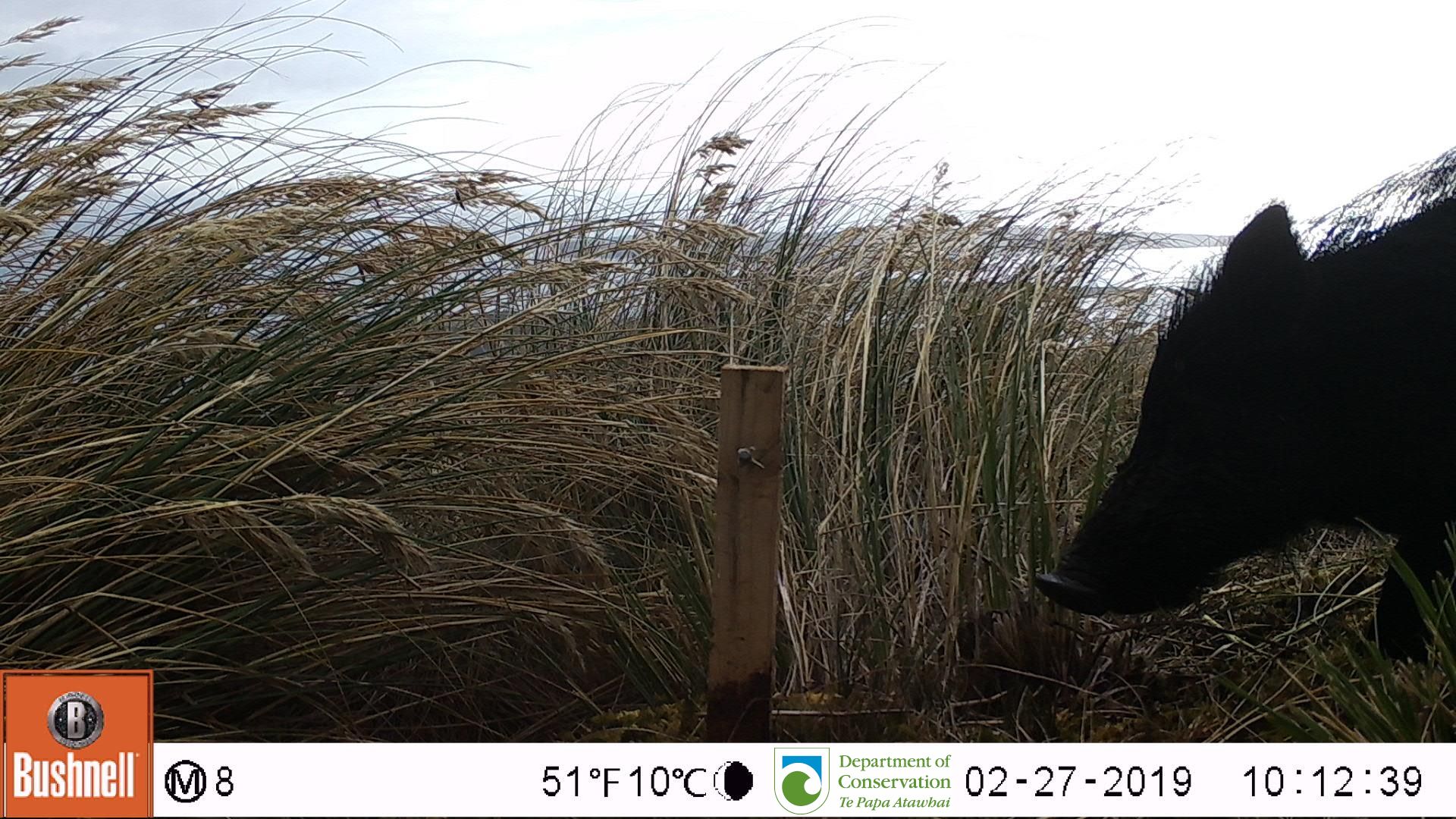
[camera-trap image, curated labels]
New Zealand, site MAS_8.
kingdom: Animalia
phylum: Chordata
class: Mammalia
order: Artiodactyla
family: Suidae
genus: Sus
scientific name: Sus scrofa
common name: pig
Pig (Sus scrofa).